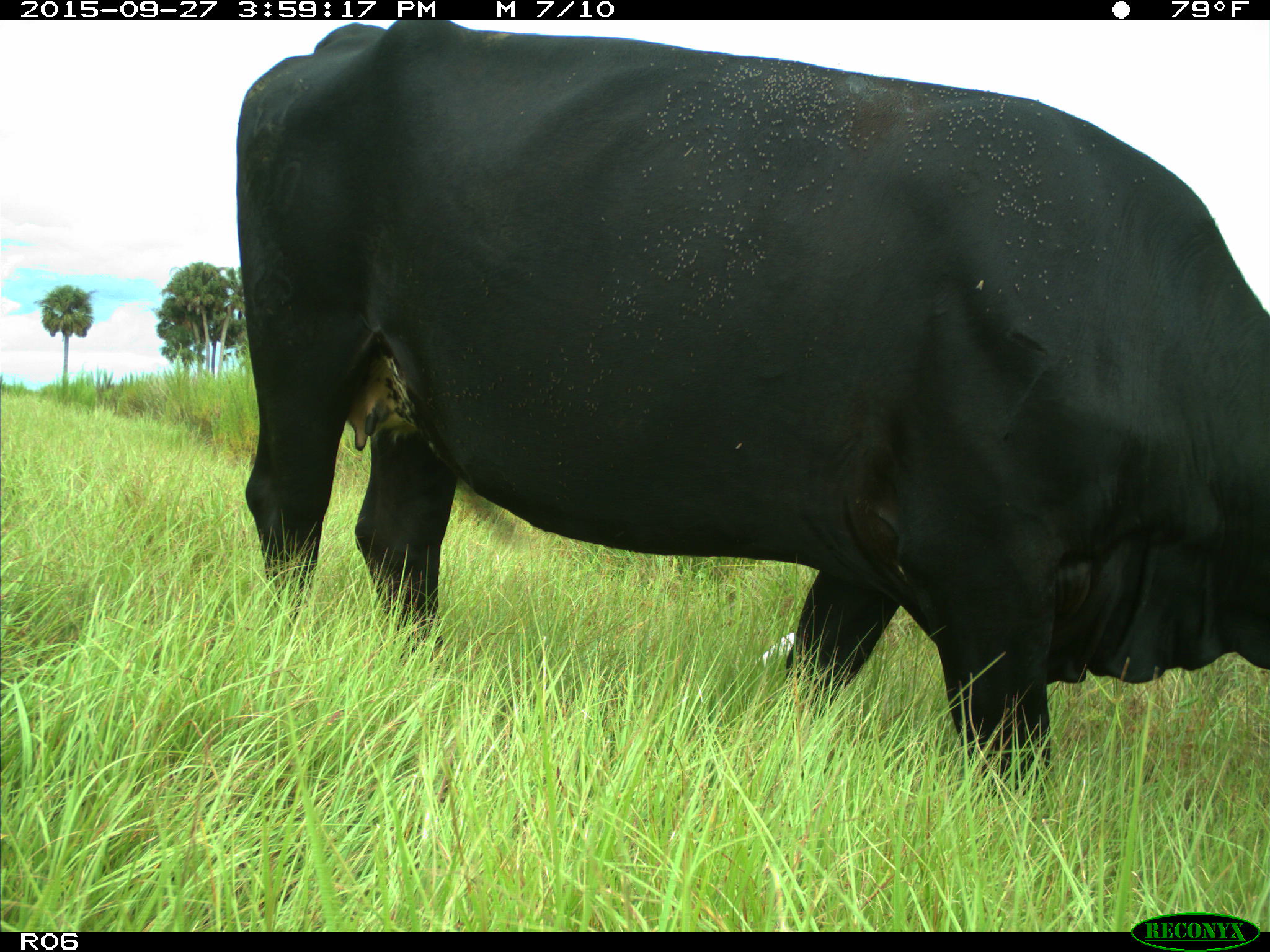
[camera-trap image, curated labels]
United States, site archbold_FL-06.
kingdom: Animalia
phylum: Chordata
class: Mammalia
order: Artiodactyla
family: Bovidae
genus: Bos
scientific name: Bos taurus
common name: domestic cow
Bos taurus (domestic cow).